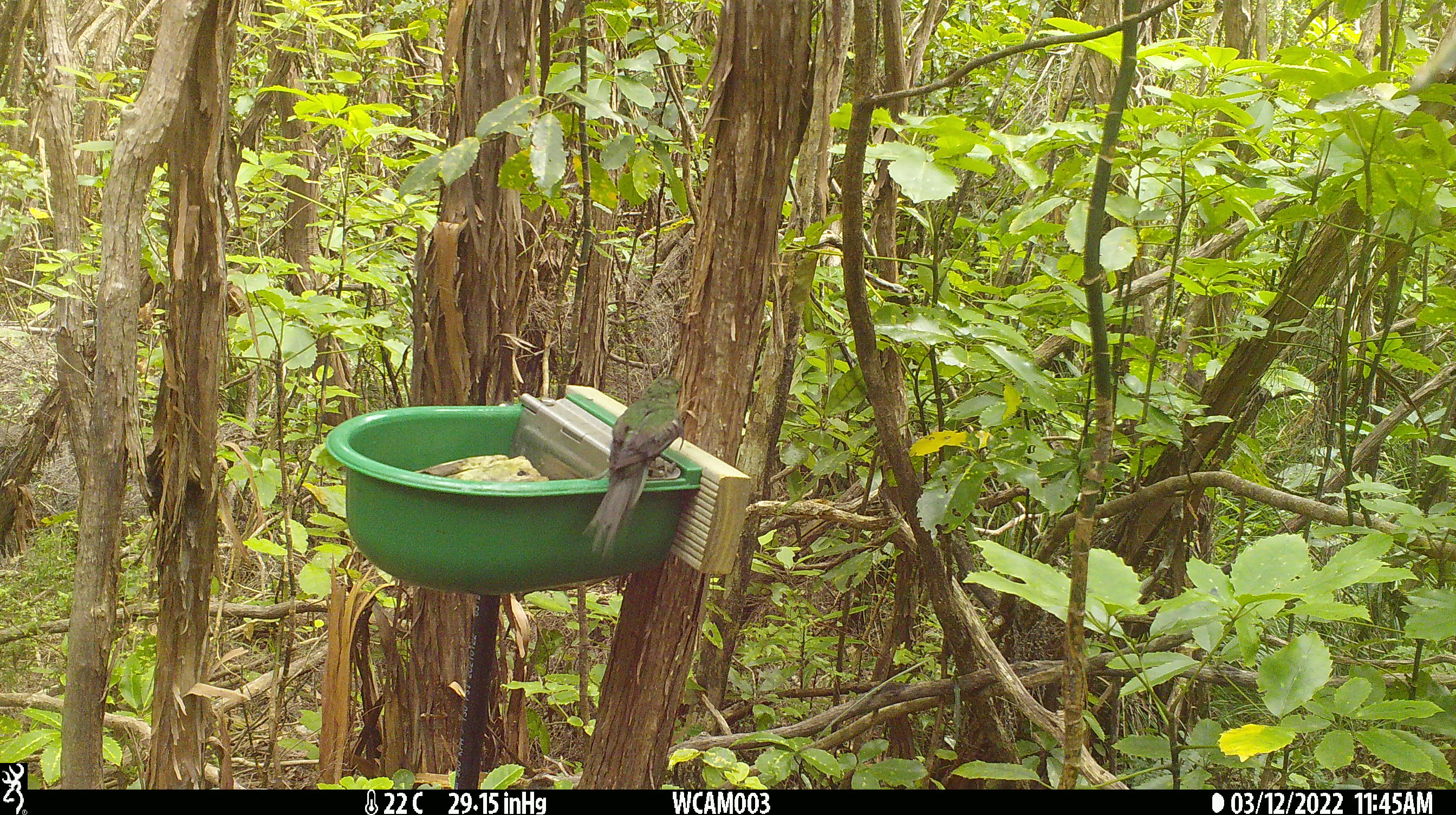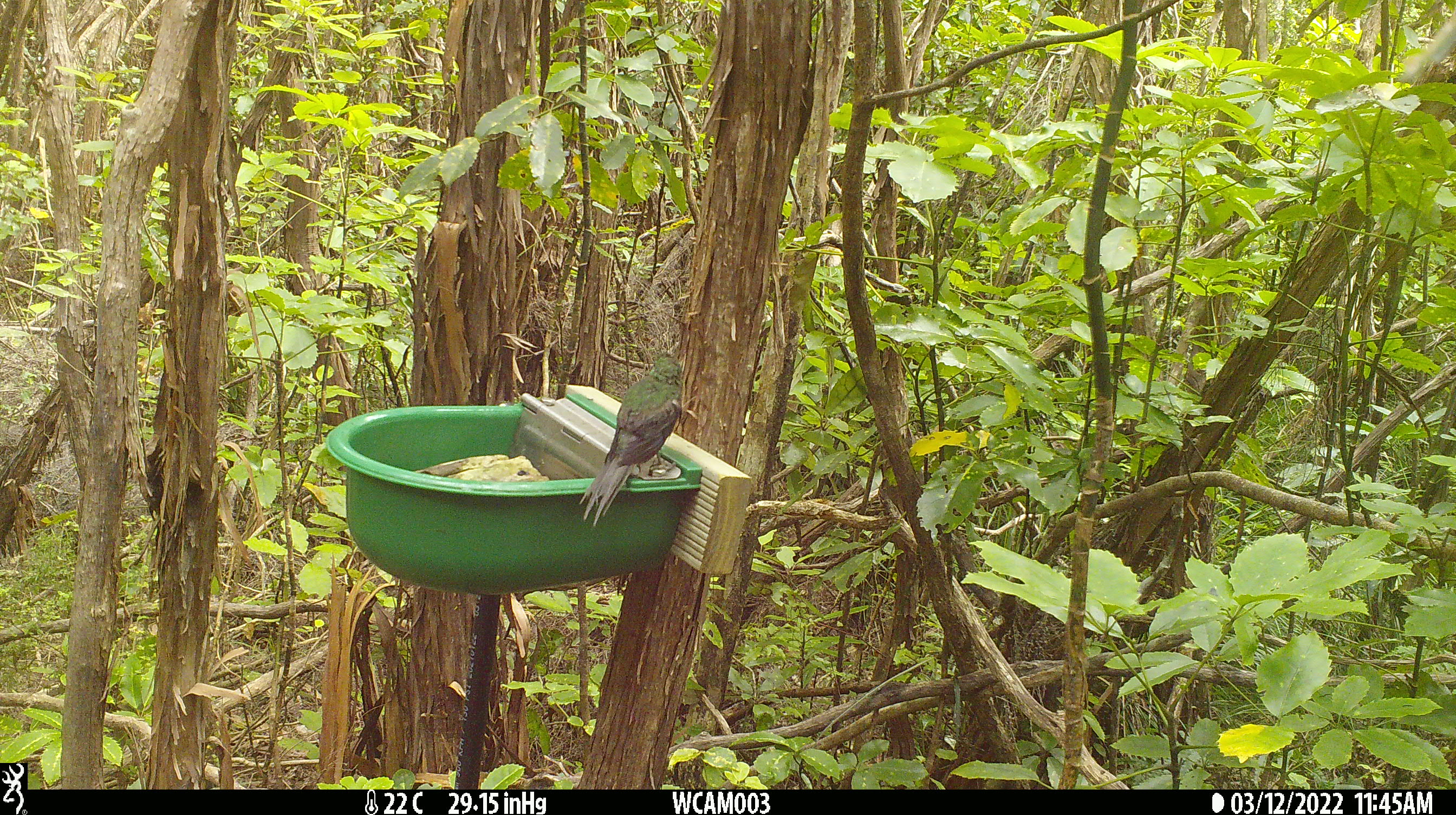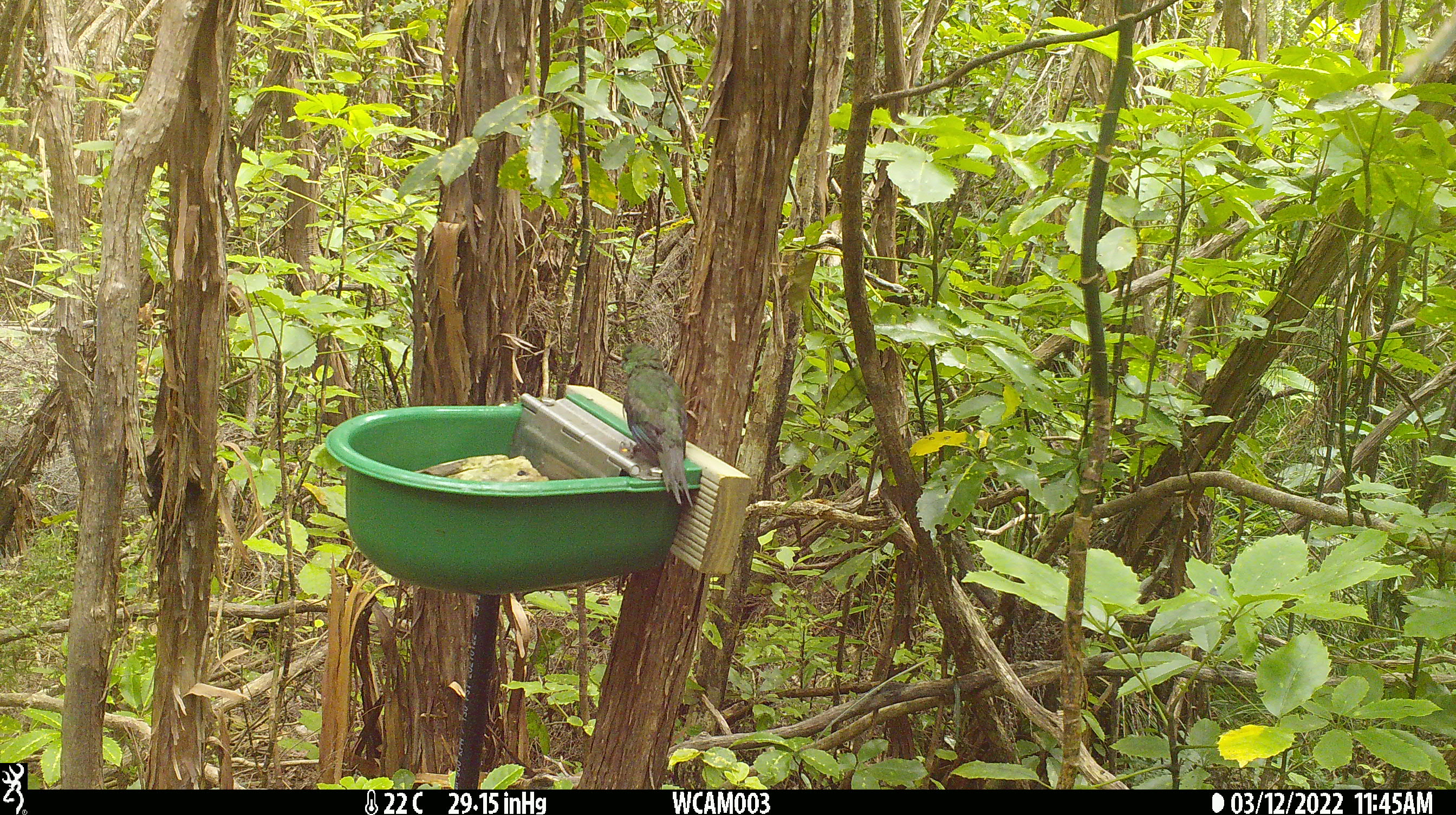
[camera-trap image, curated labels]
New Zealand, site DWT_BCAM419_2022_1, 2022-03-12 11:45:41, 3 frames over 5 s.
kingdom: Animalia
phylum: Chordata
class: Aves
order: Psittaciformes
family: Psittaculidae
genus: Cyanoramphus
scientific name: Cyanoramphus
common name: parakeet